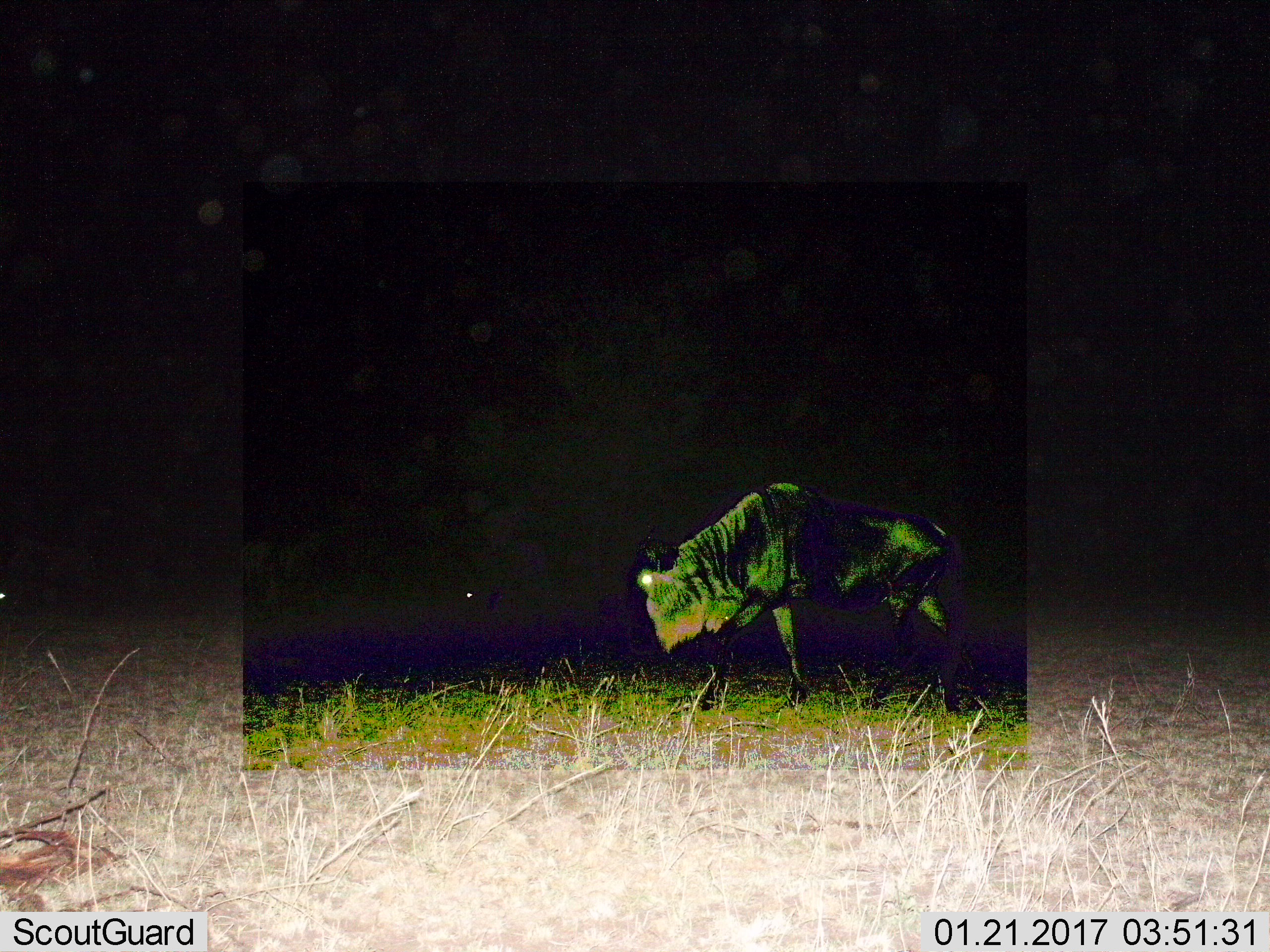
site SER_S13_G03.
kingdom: Animalia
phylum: Chordata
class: Mammalia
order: Artiodactyla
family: Bovidae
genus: Connochaetes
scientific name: Connochaetes taurinus taurinus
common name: blue wildebeest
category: wildebeestblue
Wildebeestblue (blue wildebeest) (Connochaetes taurinus taurinus), count 1. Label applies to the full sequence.